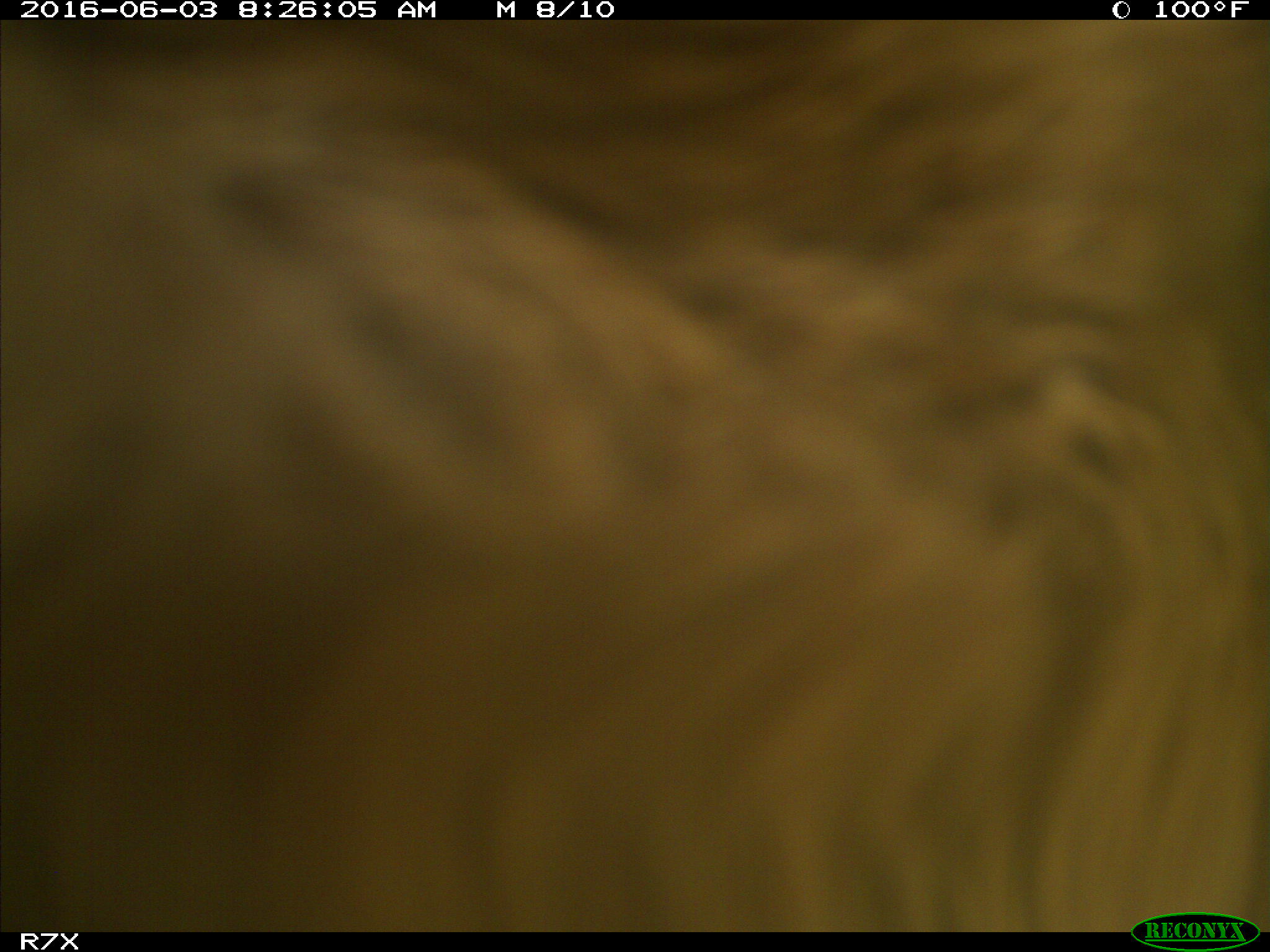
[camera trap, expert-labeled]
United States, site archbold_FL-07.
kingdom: Animalia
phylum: Chordata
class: Mammalia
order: Artiodactyla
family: Bovidae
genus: Bos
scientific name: Bos taurus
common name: domestic cow